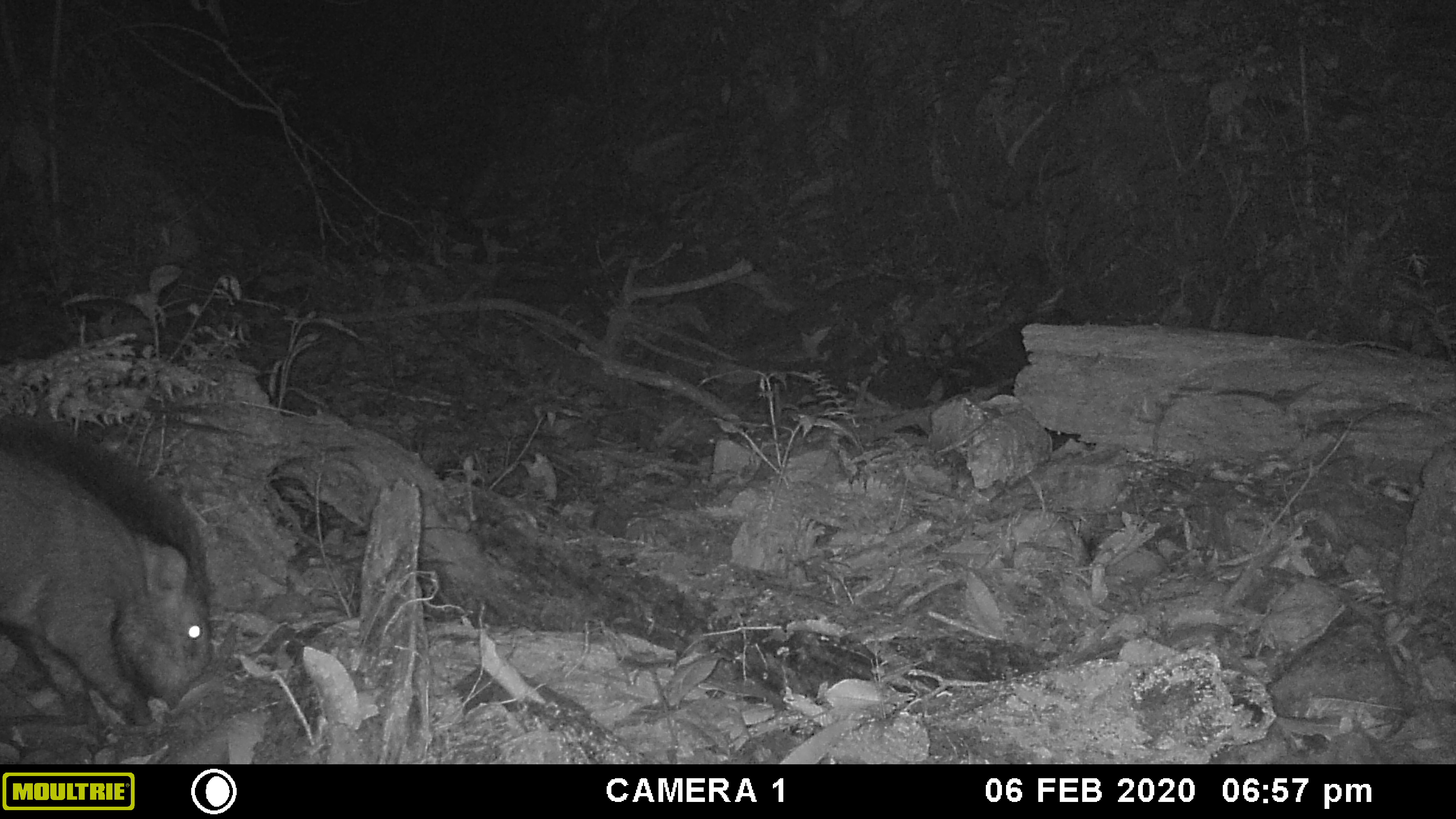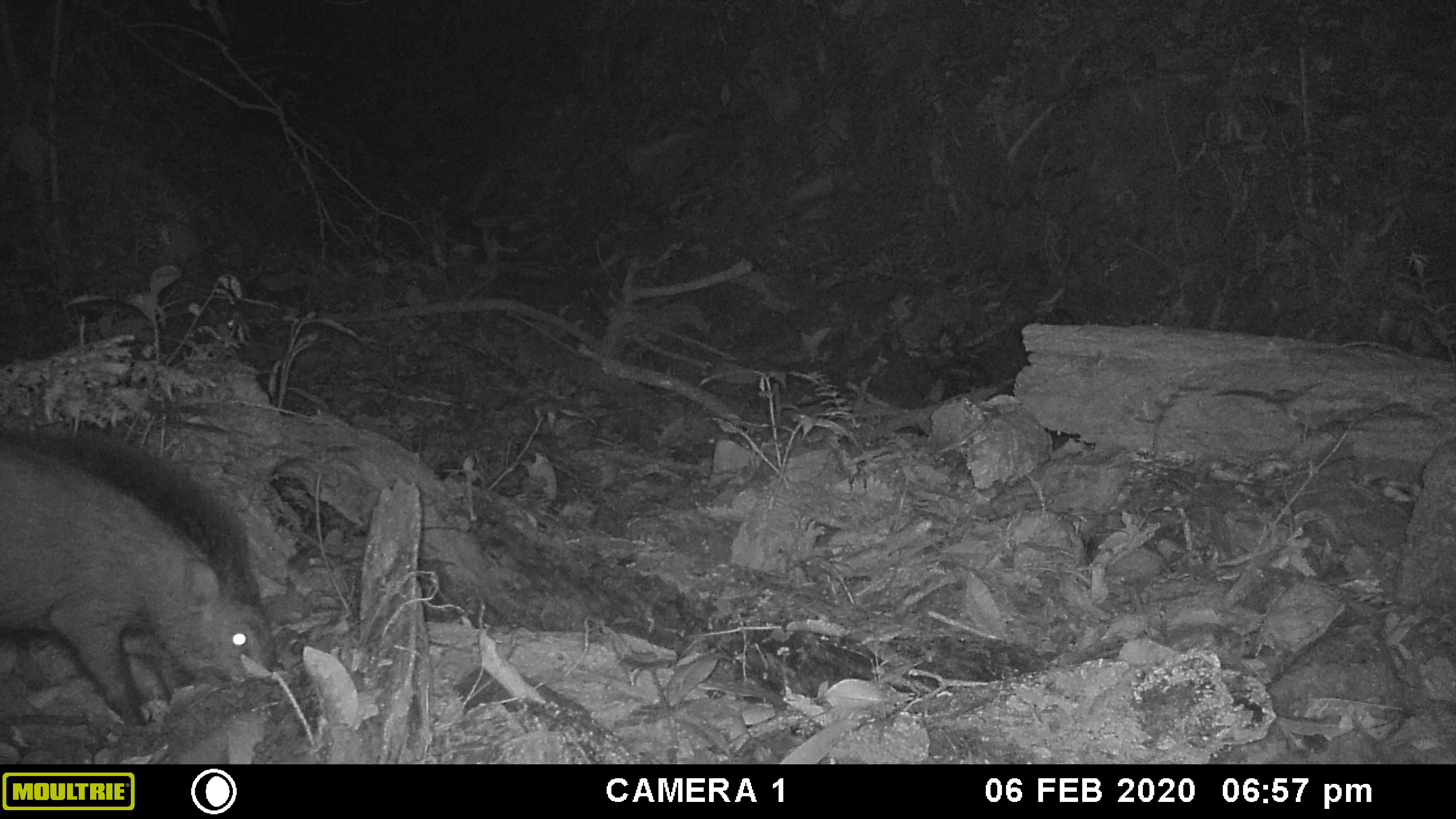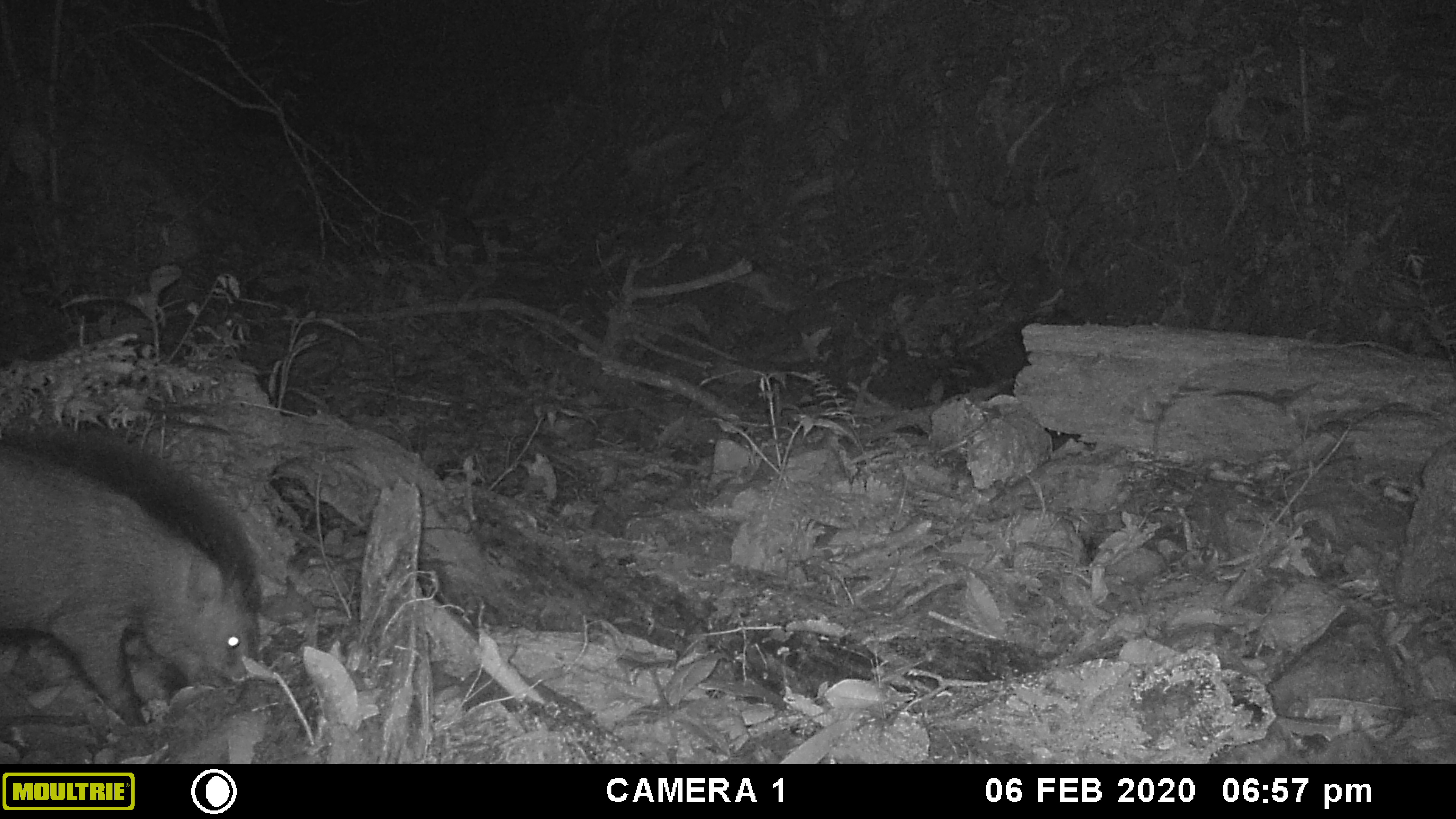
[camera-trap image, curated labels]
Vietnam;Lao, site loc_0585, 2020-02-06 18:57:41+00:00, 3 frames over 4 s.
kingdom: Animalia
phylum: Chordata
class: Mammalia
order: Artiodactyla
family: Suidae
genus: Sus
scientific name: Sus scrofa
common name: eurasian wild pig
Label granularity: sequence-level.